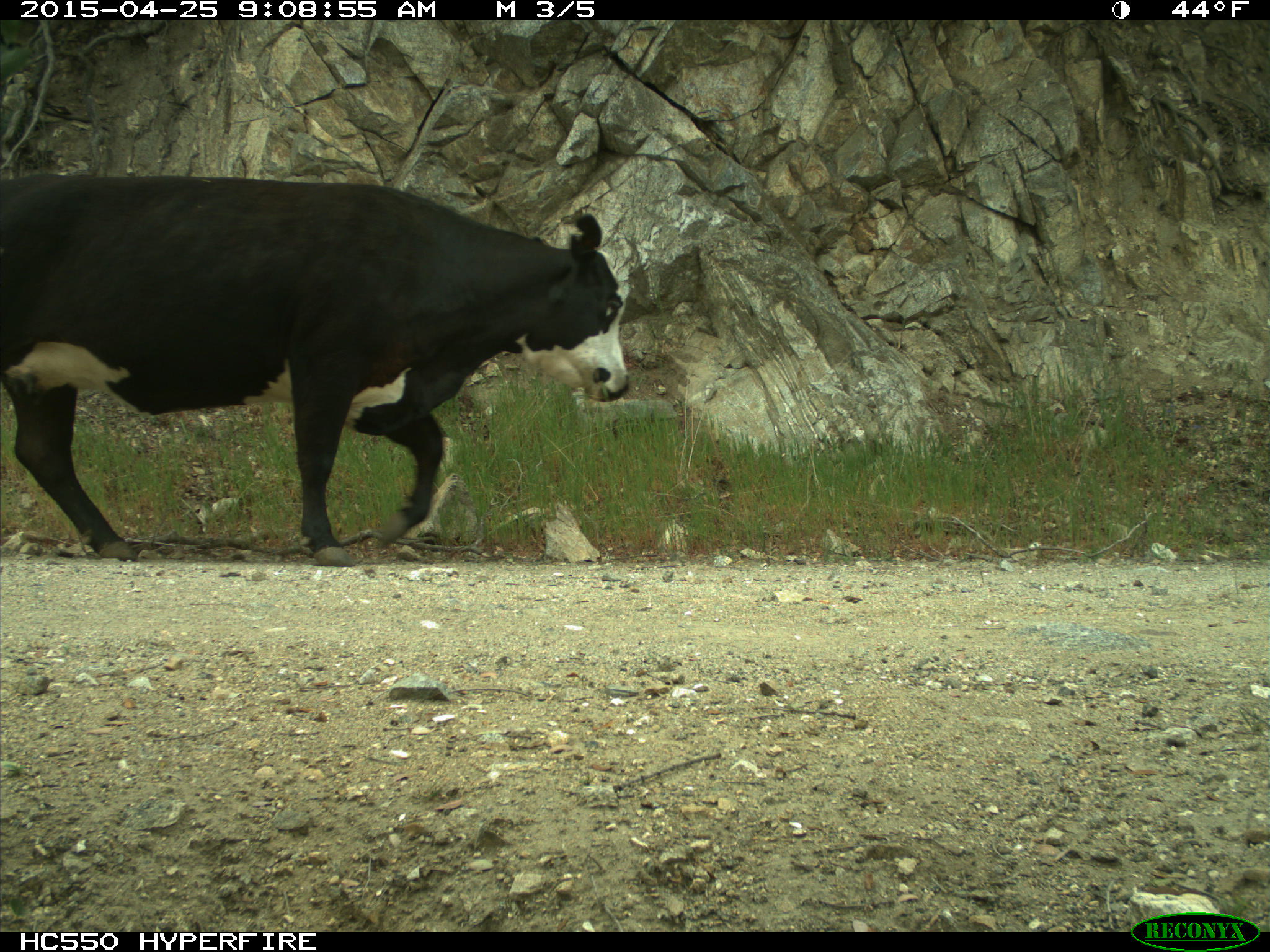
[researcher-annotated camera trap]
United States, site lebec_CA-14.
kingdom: Animalia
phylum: Chordata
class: Mammalia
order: Artiodactyla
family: Bovidae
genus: Bos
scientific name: Bos taurus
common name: domestic cow